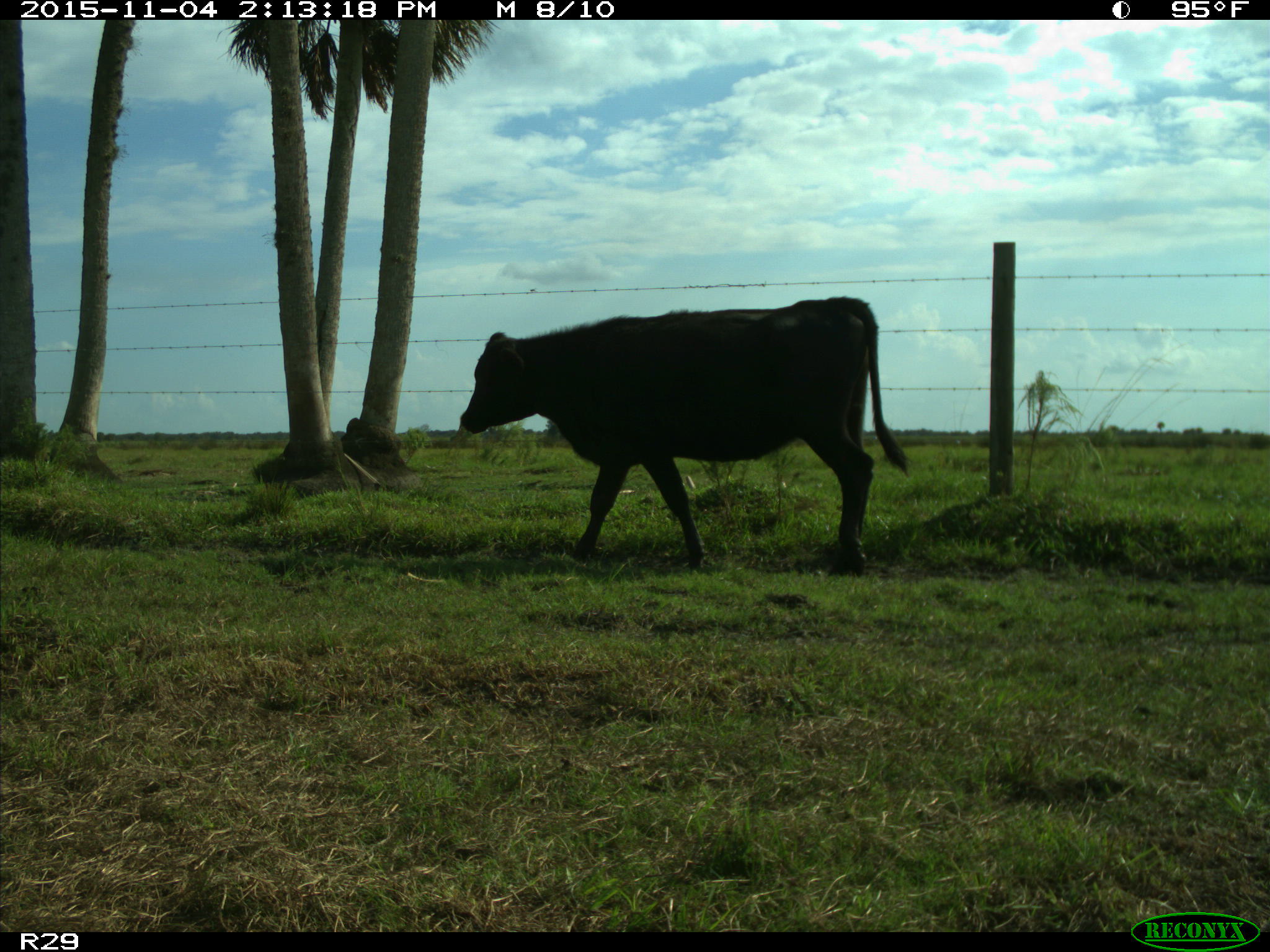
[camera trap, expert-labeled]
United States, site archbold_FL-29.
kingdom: Animalia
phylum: Chordata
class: Mammalia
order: Artiodactyla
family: Bovidae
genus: Bos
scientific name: Bos taurus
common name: domestic cow